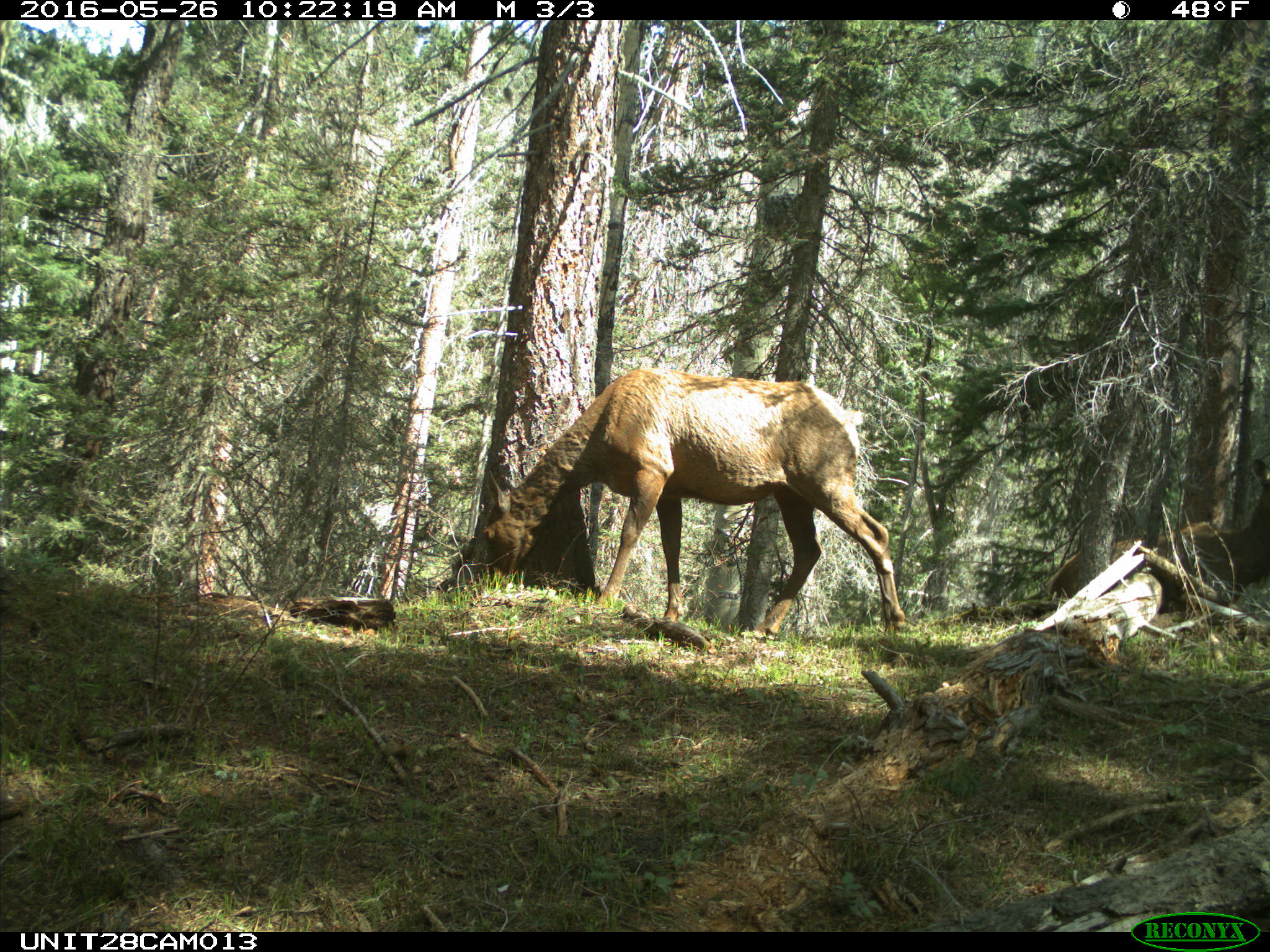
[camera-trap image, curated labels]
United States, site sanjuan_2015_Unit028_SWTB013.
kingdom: Animalia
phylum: Chordata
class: Mammalia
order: Artiodactyla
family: Cervidae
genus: Cervus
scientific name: Cervus elaphus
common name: red deer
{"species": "Cervus elaphus (red deer)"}